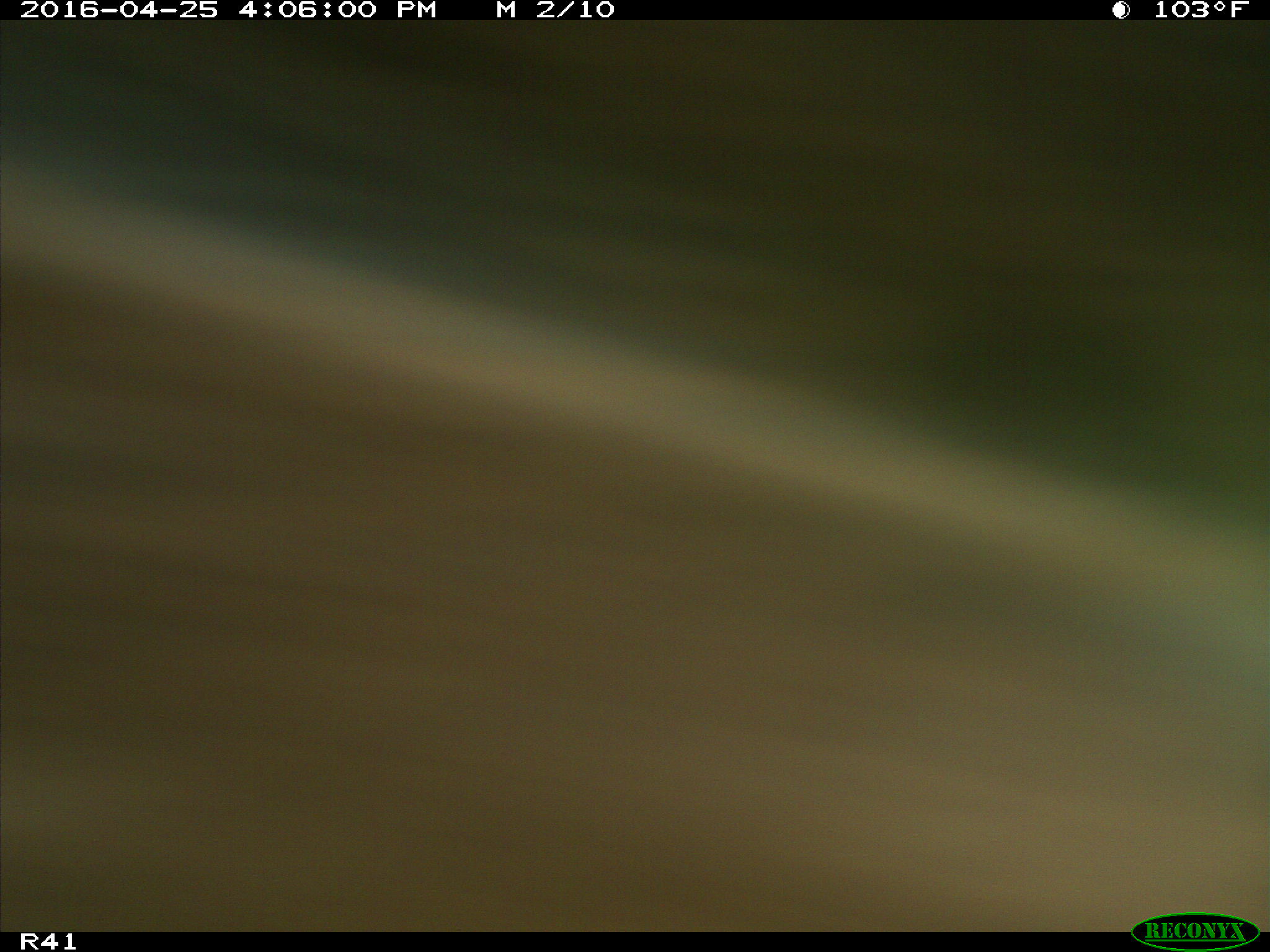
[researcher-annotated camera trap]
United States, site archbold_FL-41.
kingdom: Animalia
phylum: Chordata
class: Mammalia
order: Artiodactyla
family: Bovidae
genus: Bos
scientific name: Bos taurus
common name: domestic cow